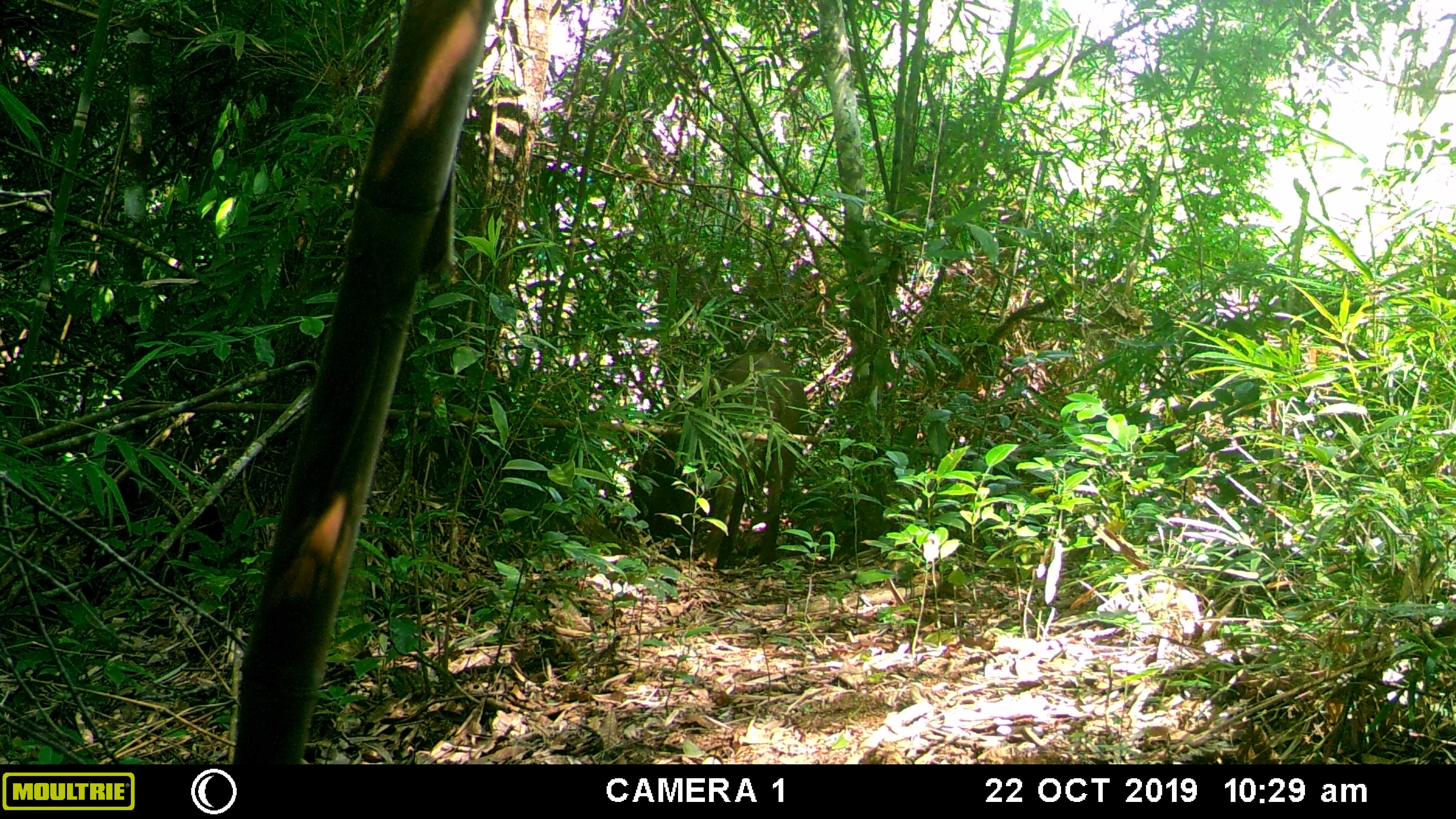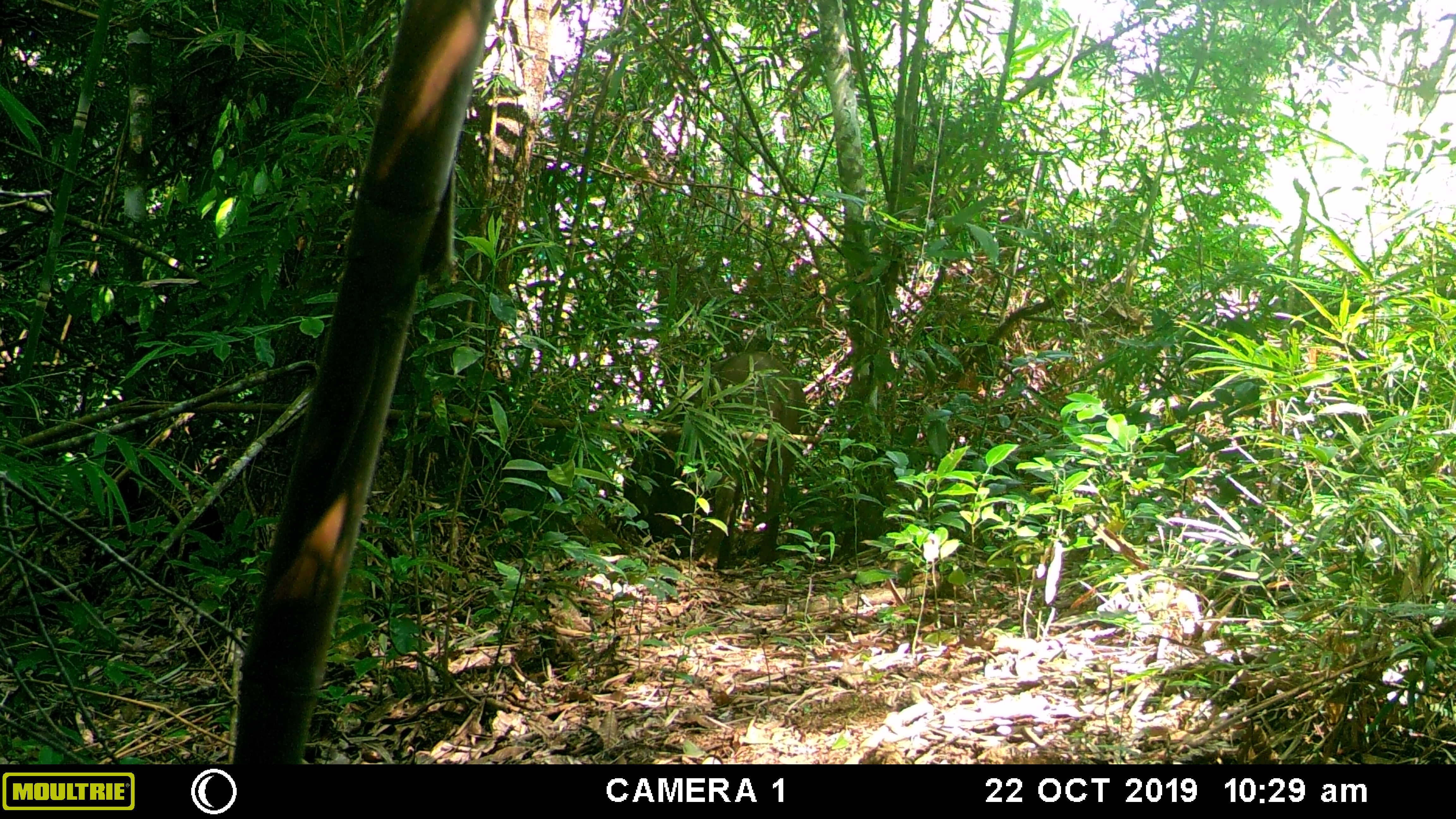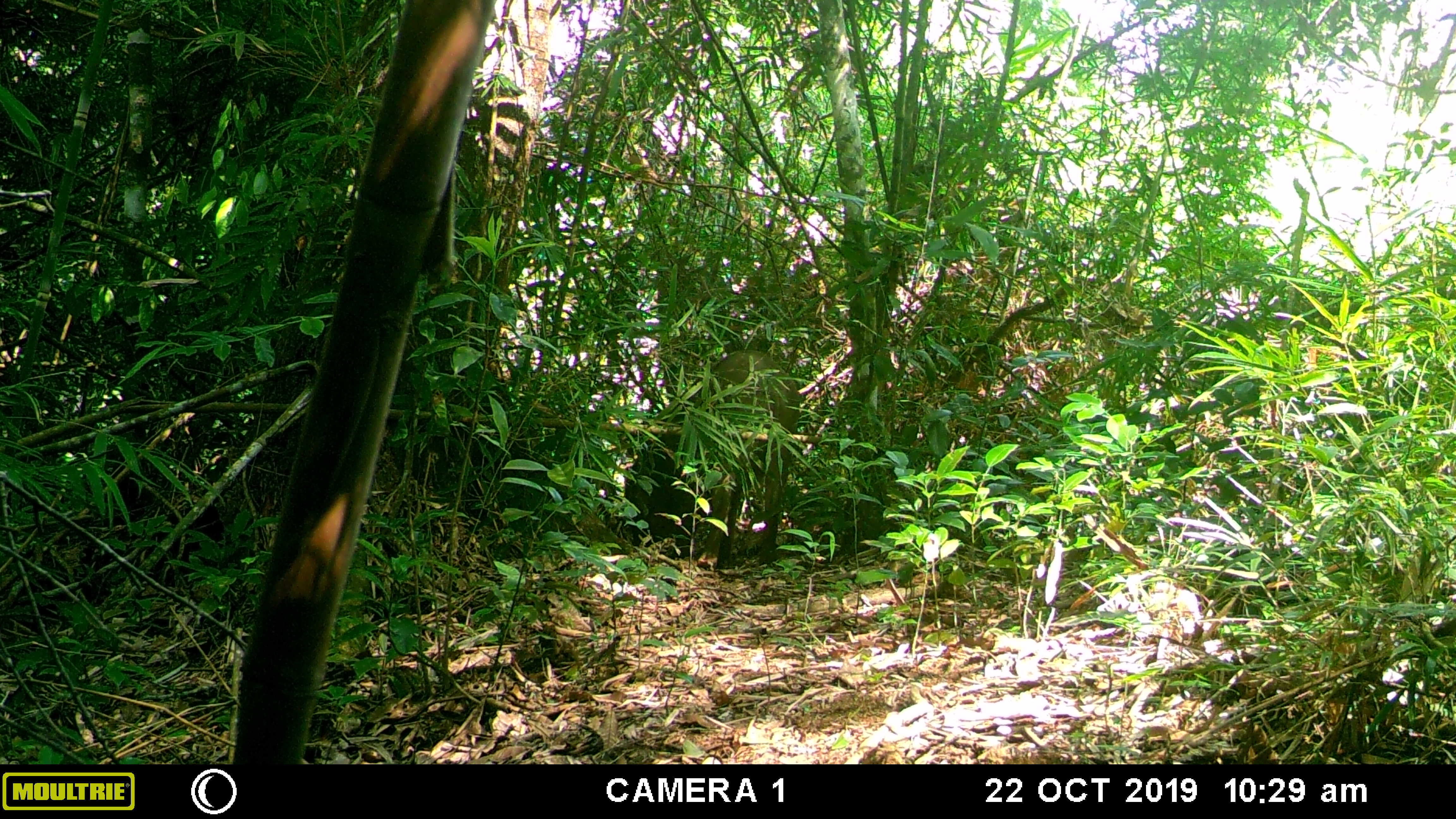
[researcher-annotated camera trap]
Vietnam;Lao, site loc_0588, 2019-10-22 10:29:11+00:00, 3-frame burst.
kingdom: Animalia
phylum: Chordata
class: Mammalia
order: Artiodactyla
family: Suidae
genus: Sus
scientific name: Sus scrofa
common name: eurasian wild pig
Eurasian wild pig (Sus scrofa). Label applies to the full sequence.